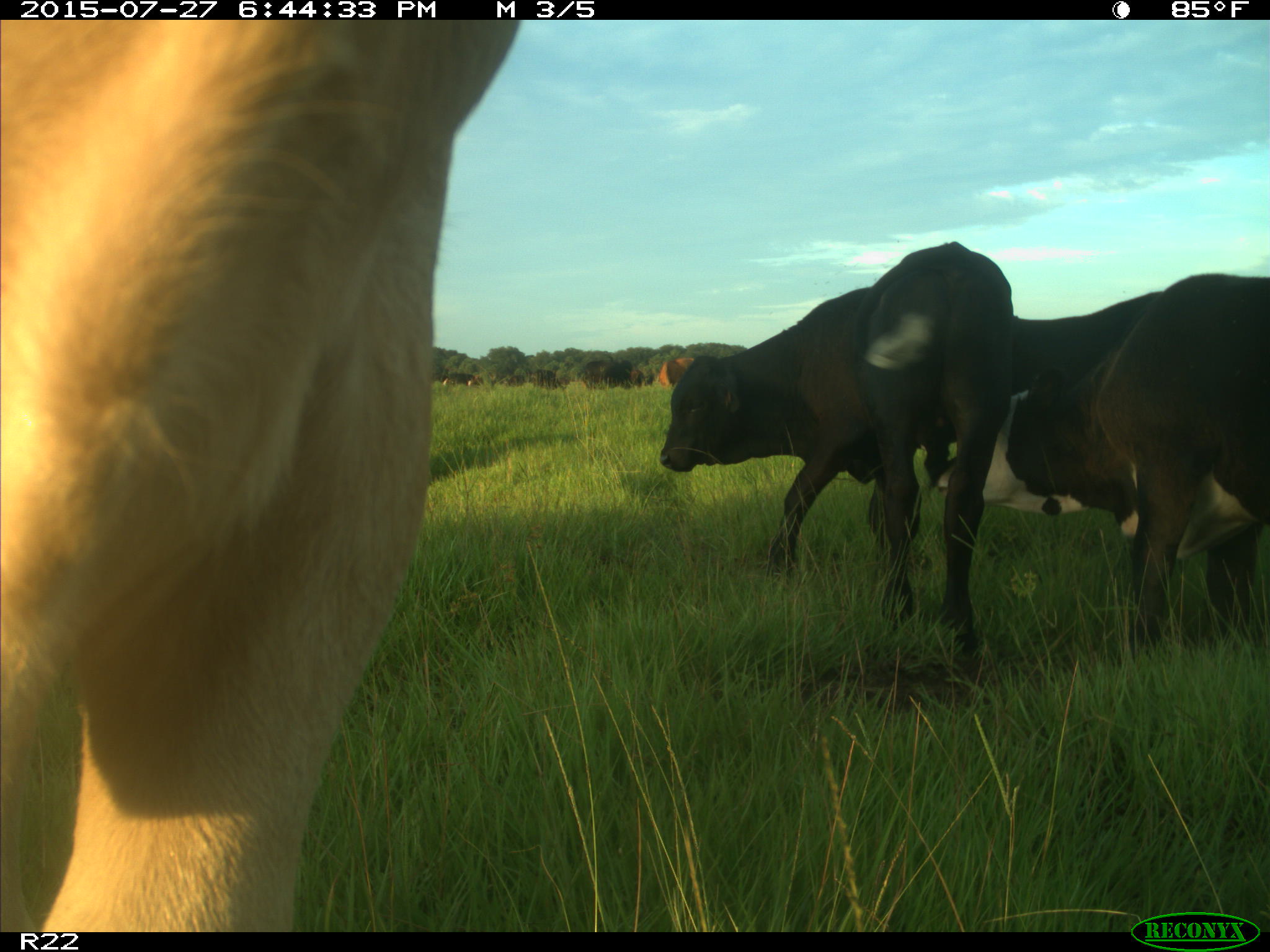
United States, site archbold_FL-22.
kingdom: Animalia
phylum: Chordata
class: Mammalia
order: Artiodactyla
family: Bovidae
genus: Bos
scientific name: Bos taurus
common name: domestic cow